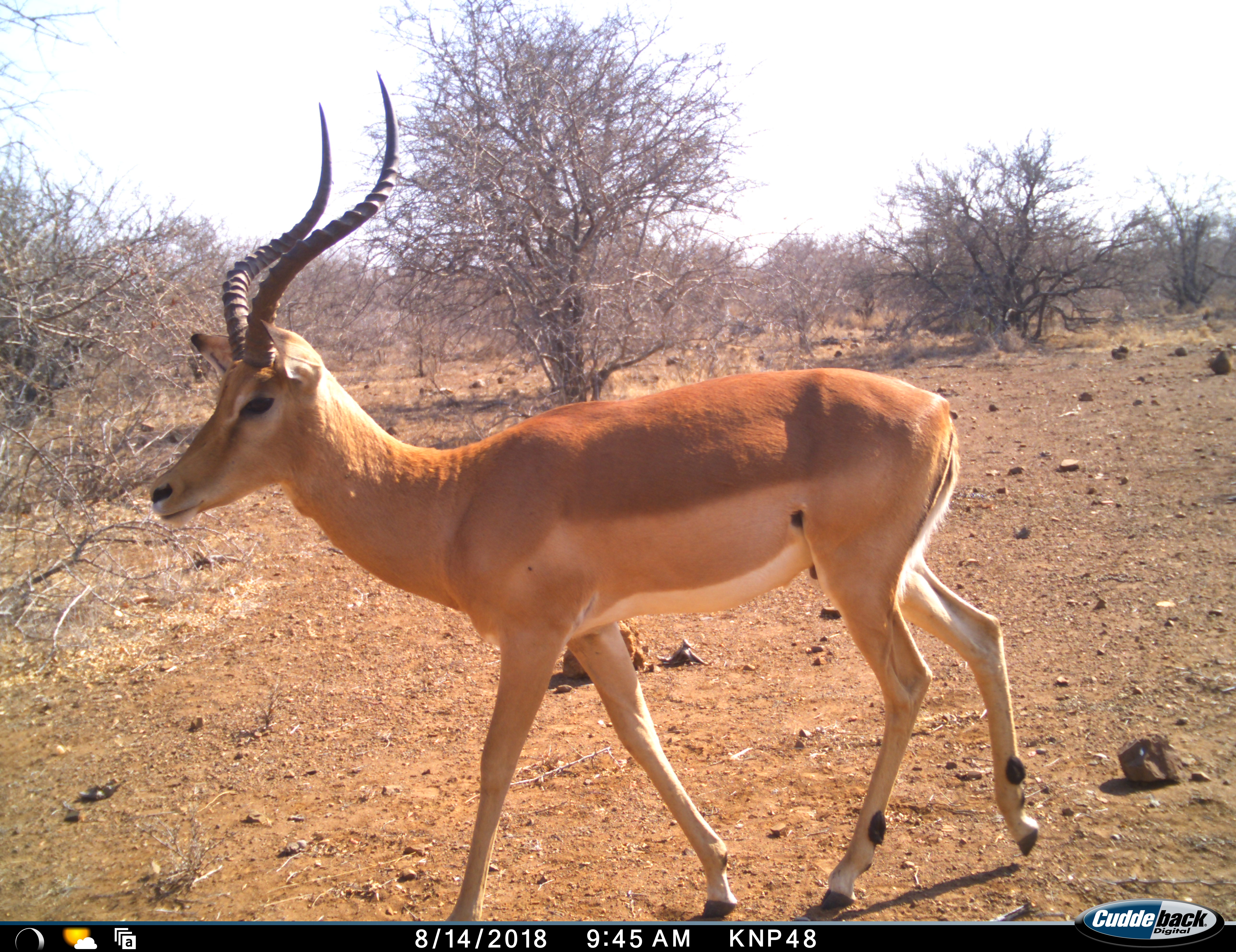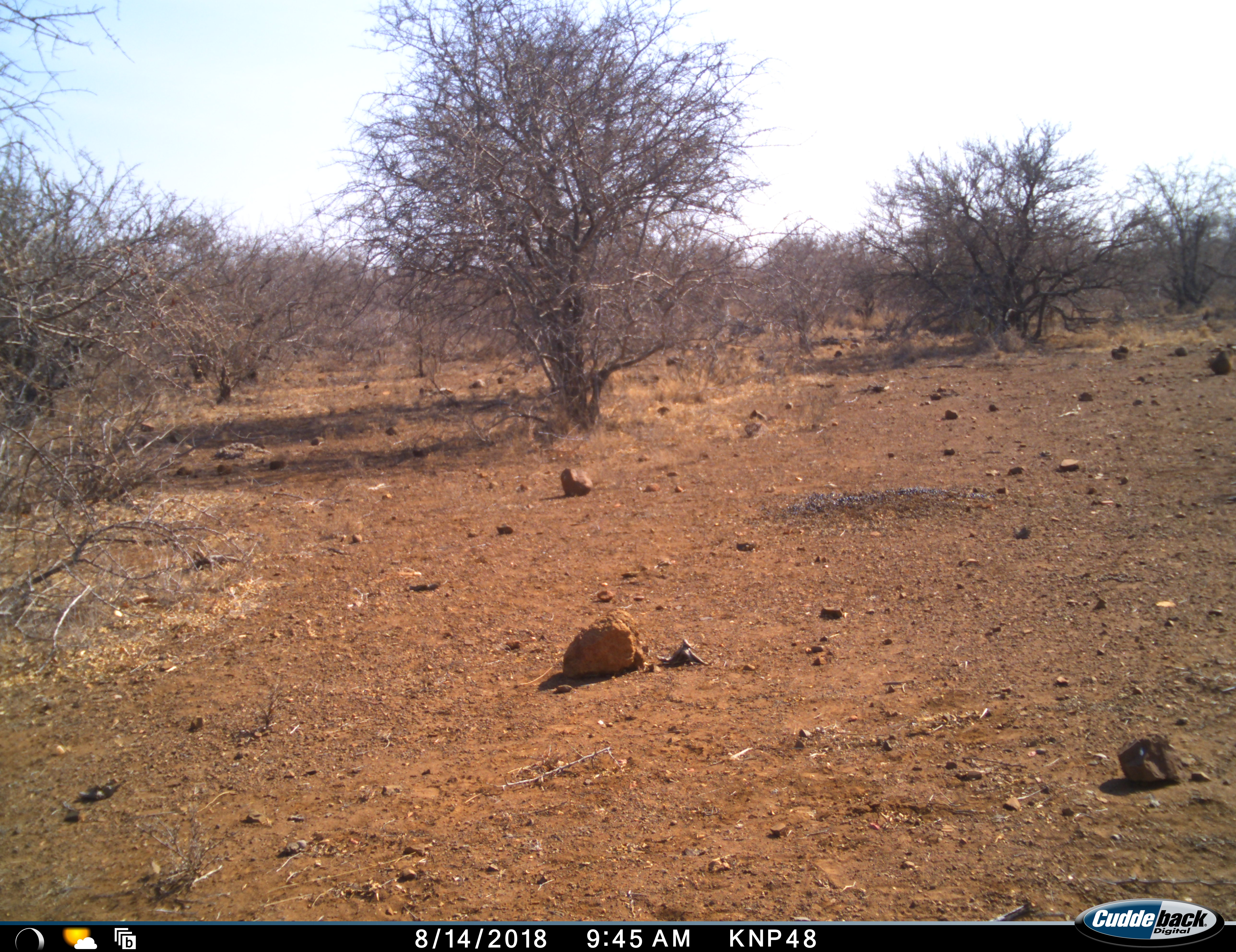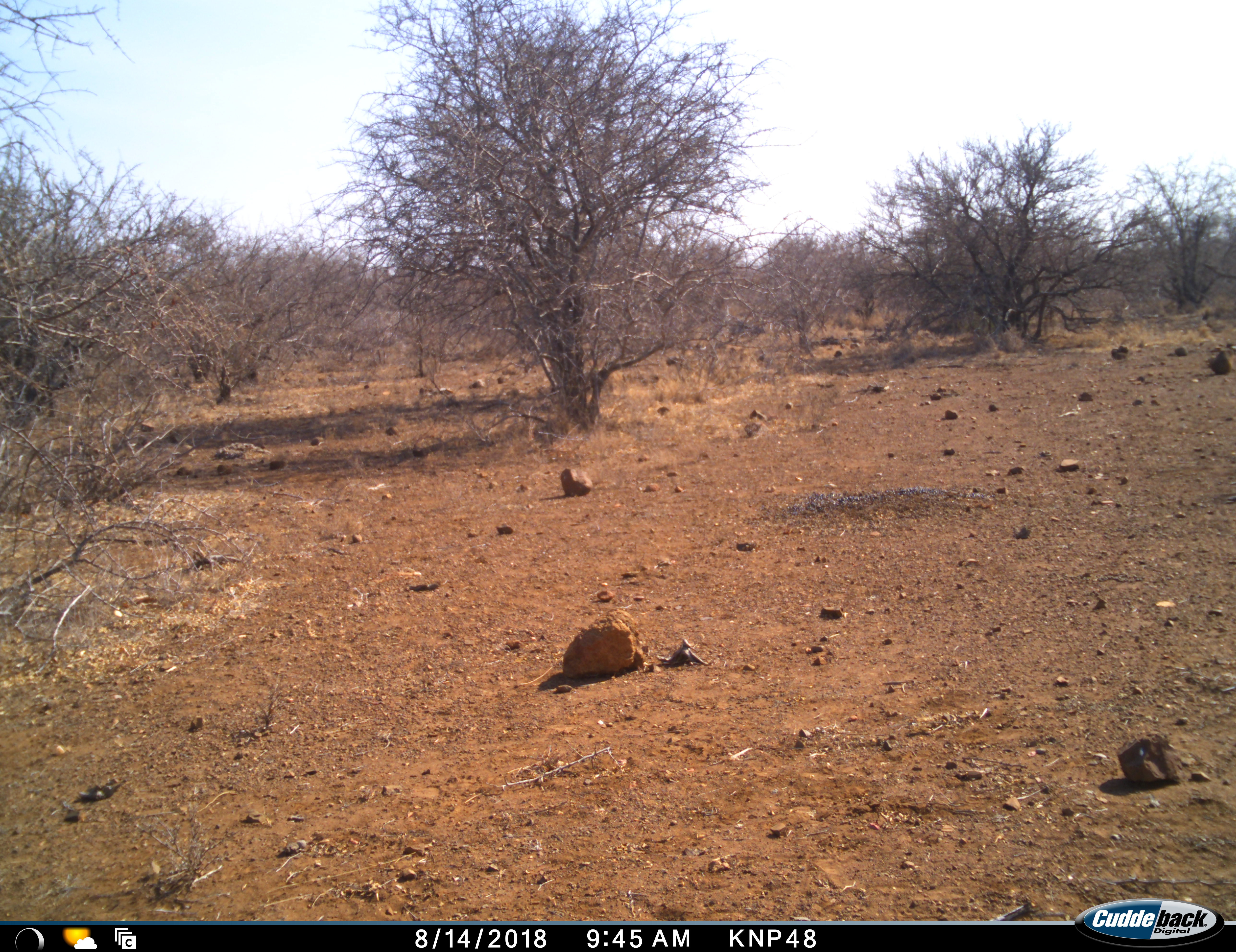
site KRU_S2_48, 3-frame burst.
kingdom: Animalia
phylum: Chordata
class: Mammalia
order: Artiodactyla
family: Bovidae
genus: Aepyceros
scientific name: Aepyceros melampus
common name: impala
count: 1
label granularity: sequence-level